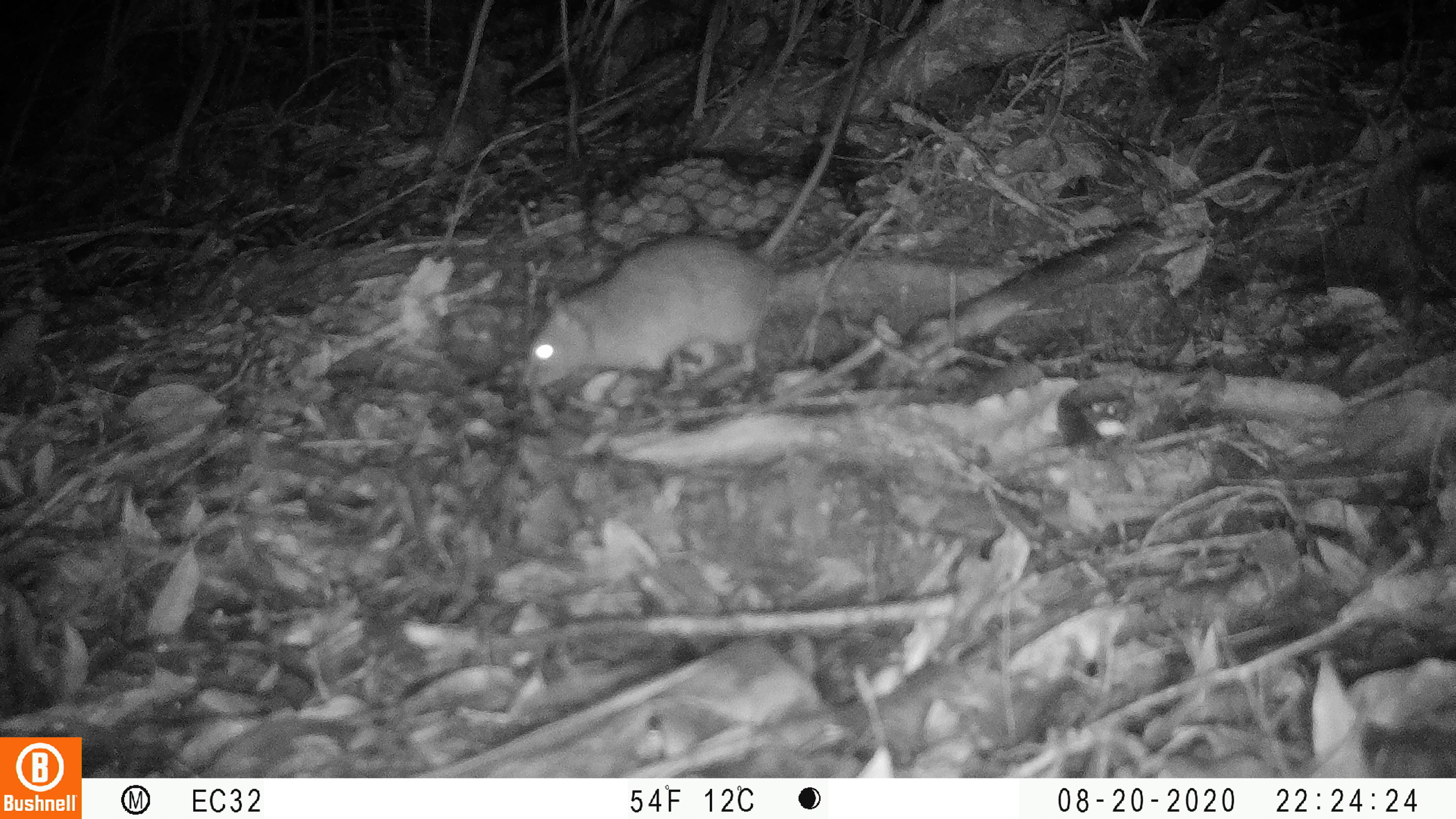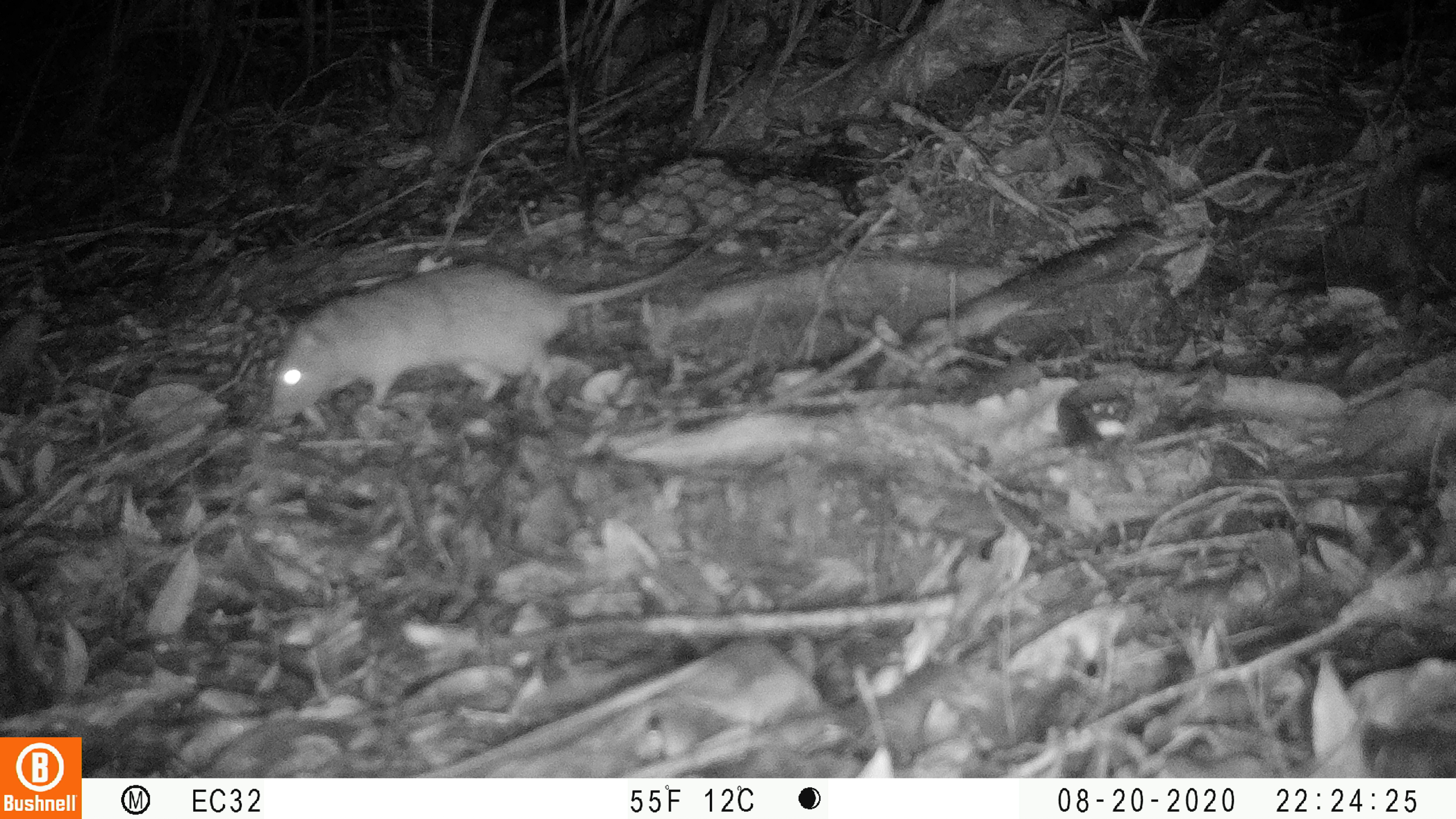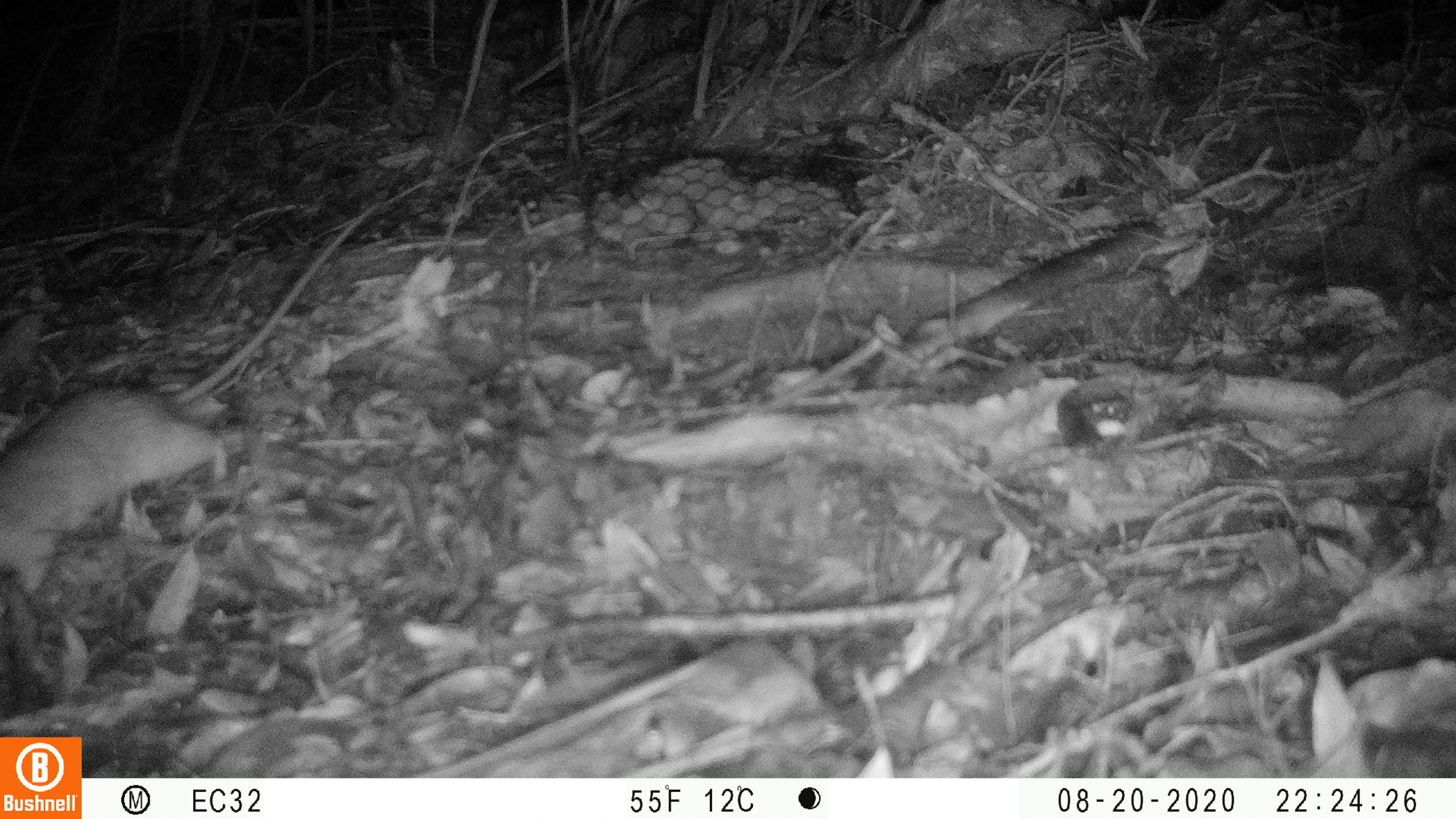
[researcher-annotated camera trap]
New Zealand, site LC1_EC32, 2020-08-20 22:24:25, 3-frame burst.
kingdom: Animalia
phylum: Chordata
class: Mammalia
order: Rodentia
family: Muridae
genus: Rattus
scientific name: Rattus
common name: rat